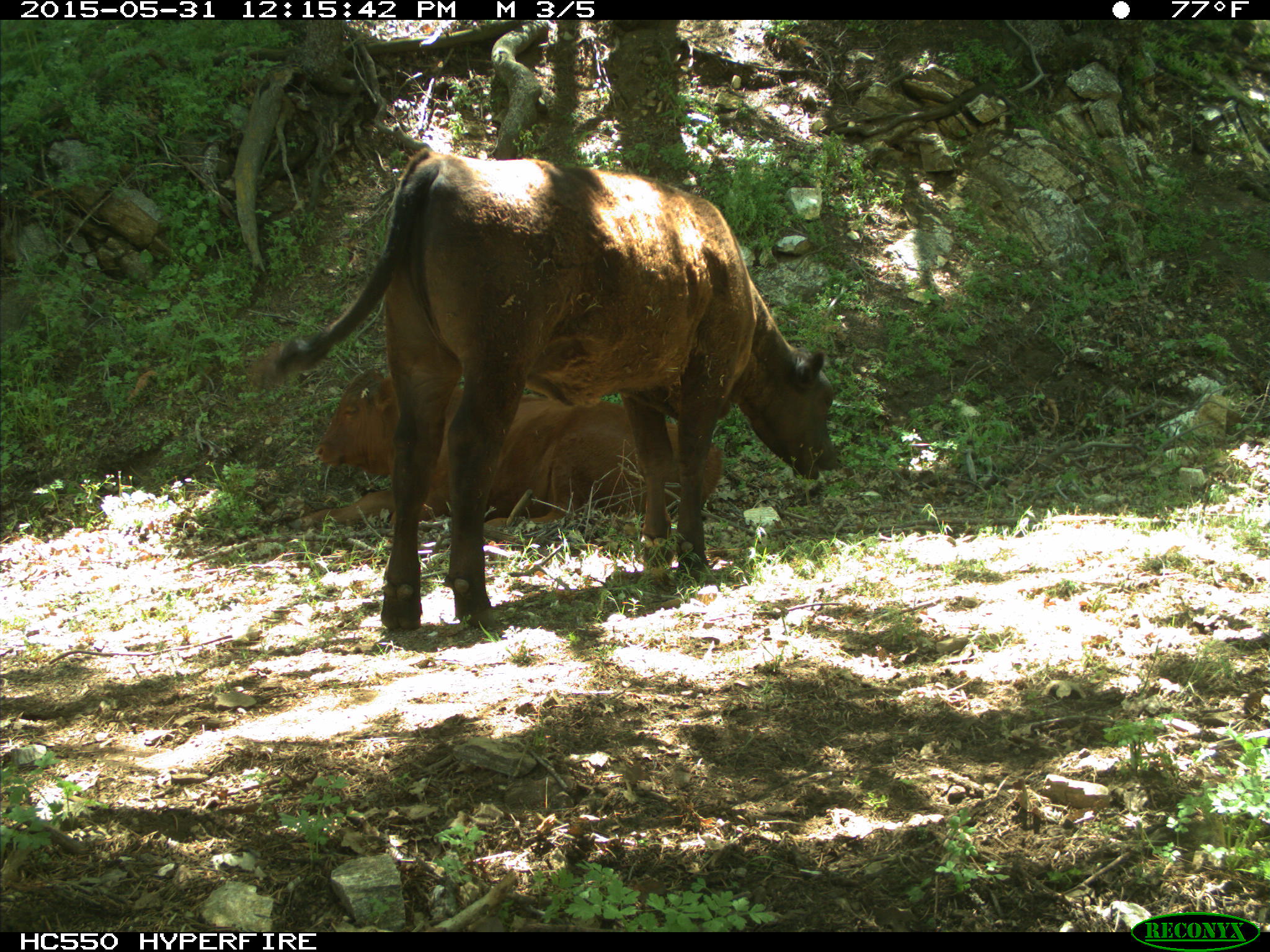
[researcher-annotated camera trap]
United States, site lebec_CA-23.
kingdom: Animalia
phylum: Chordata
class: Mammalia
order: Artiodactyla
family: Bovidae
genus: Bos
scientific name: Bos taurus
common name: domestic cow